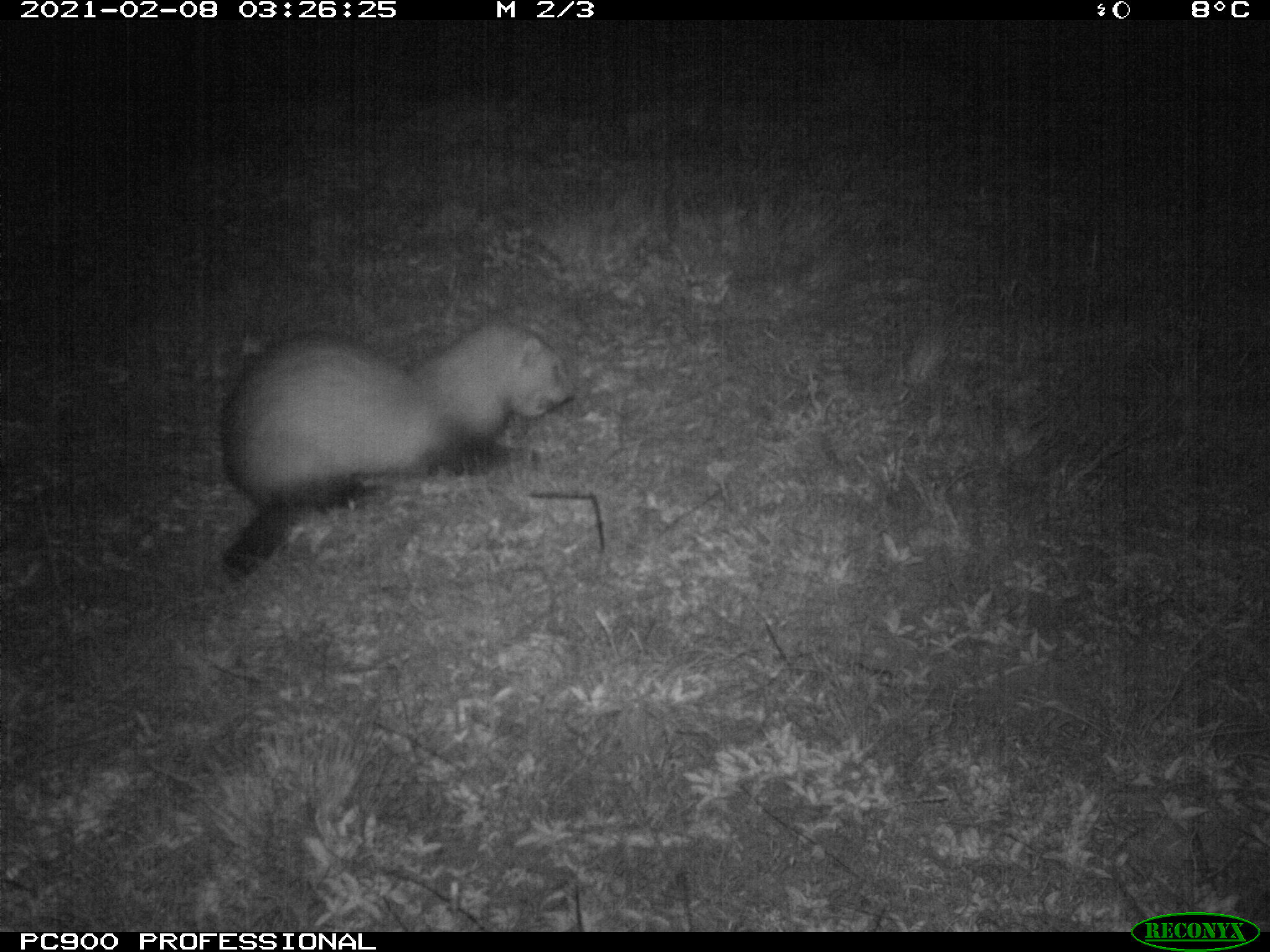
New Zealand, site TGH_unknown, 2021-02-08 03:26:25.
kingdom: Animalia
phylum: Chordata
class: Mammalia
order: Carnivora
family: Mustelidae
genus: Mustela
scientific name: Mustela furo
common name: ferret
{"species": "ferret (Mustela furo)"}